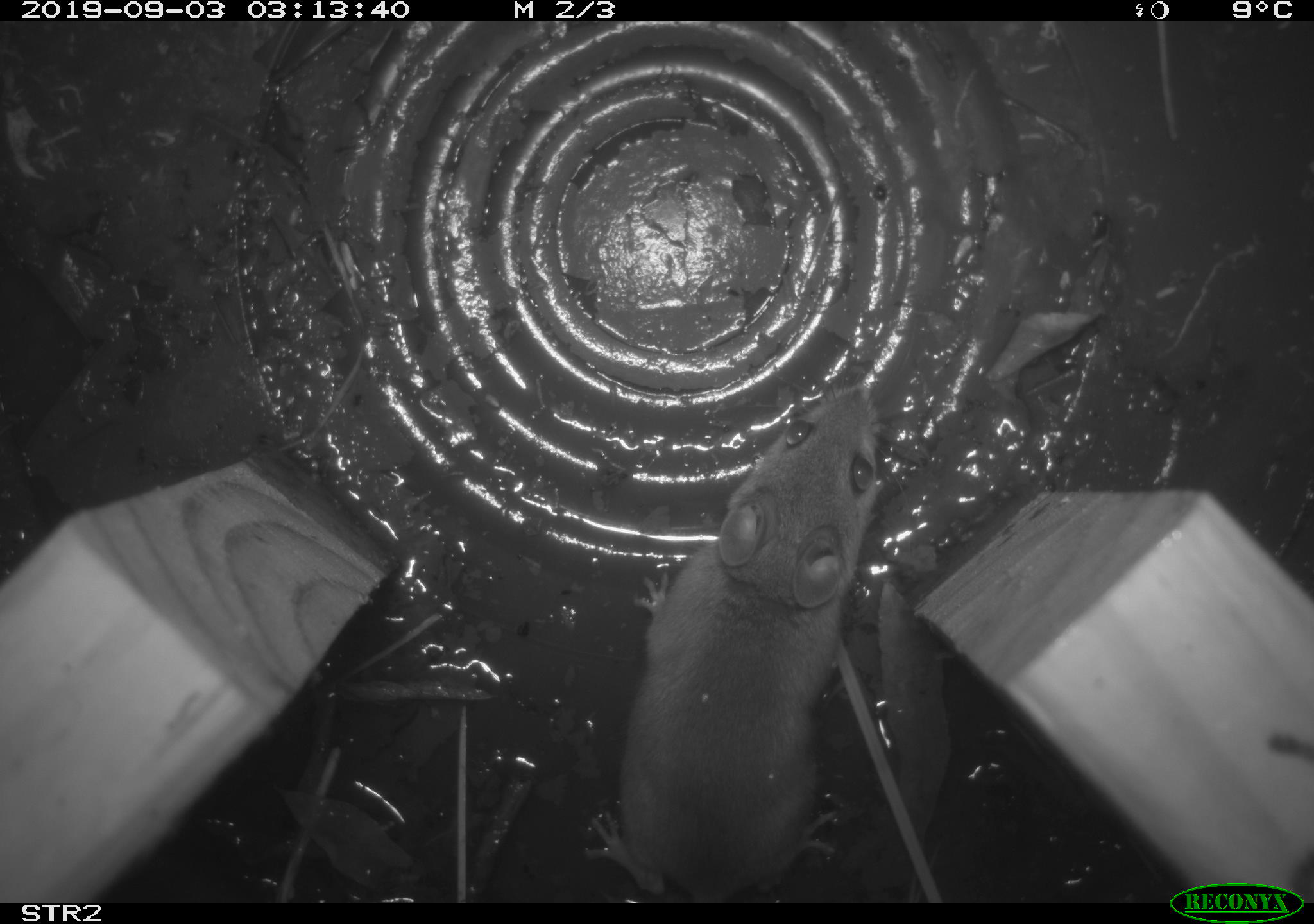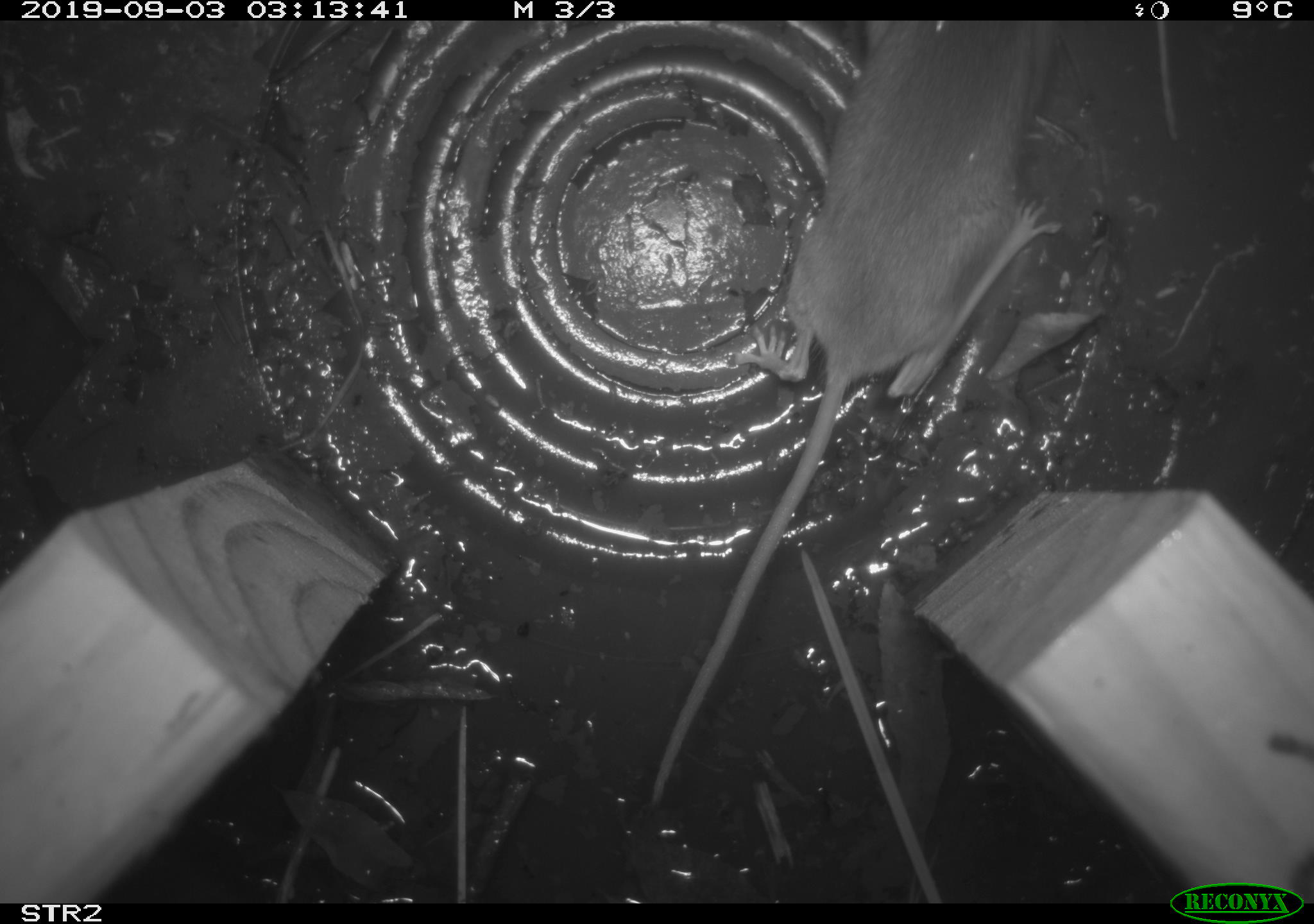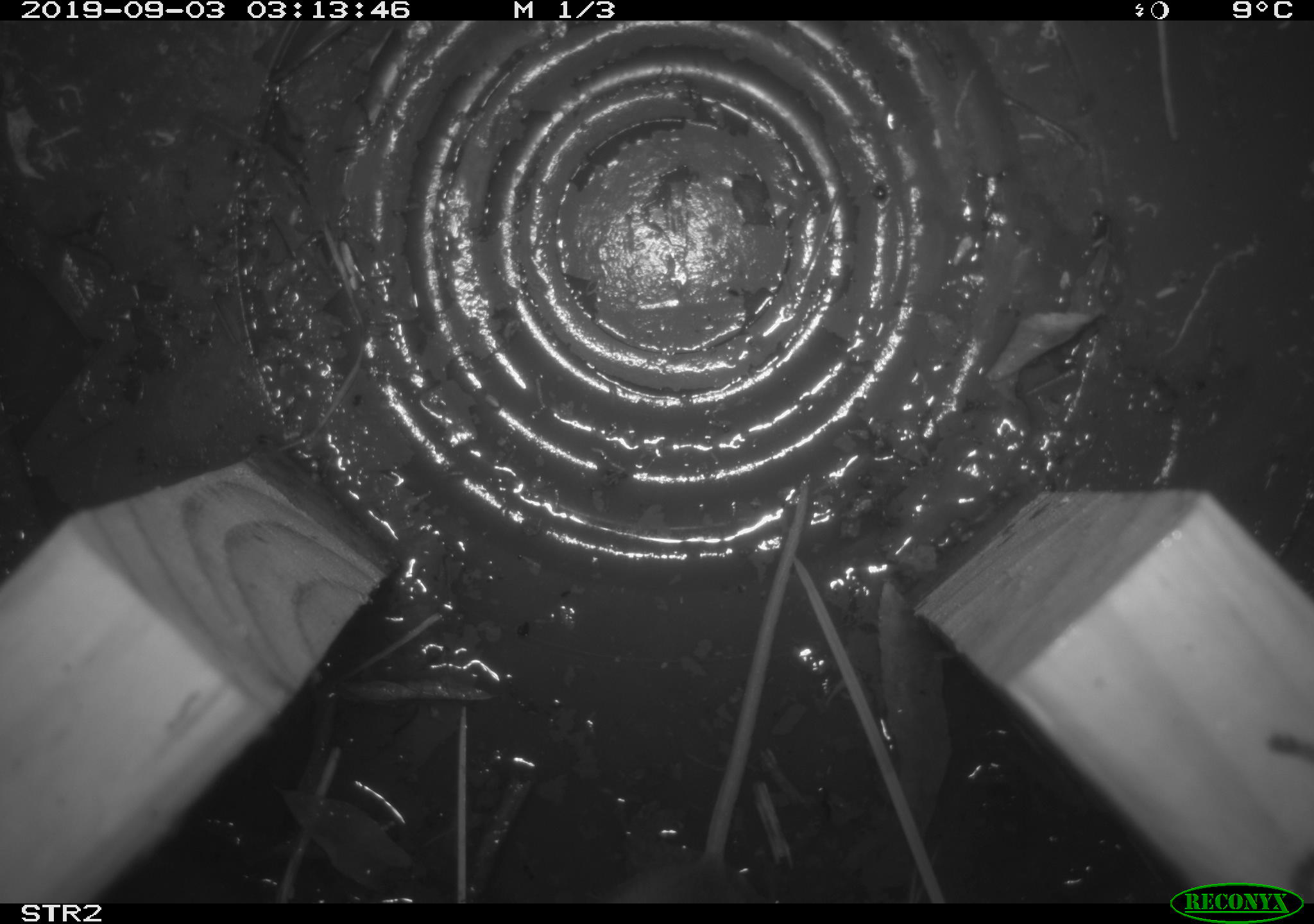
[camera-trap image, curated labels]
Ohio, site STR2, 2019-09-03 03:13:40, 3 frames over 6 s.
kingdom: Animalia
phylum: Chordata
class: Mammalia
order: Rodentia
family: Cricetidae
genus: Peromyscus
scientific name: Peromyscus leucopus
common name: white-footed mouse